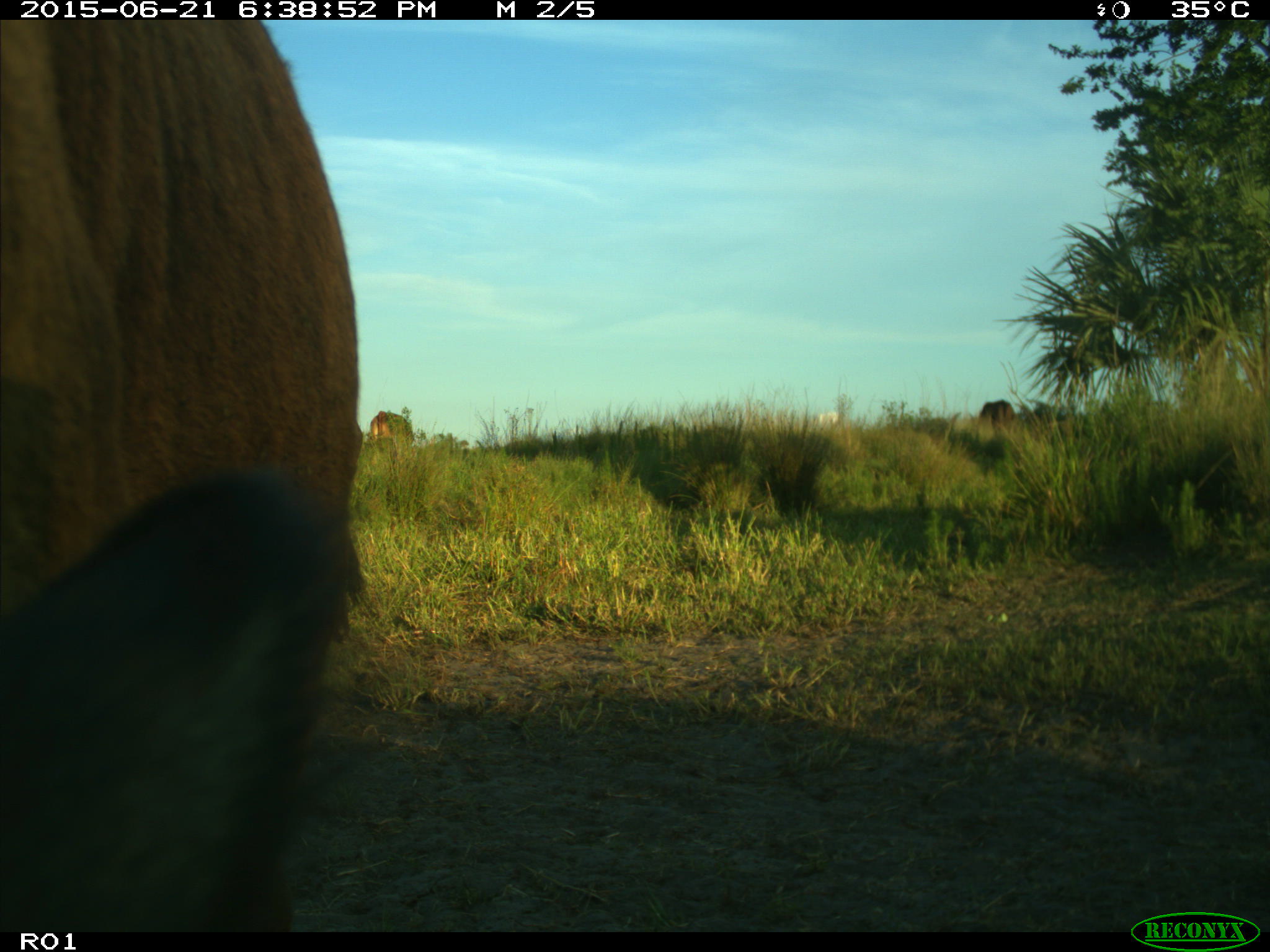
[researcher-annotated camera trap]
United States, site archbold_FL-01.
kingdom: Animalia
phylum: Chordata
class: Mammalia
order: Artiodactyla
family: Bovidae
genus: Bos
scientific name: Bos taurus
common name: domestic cow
Bos taurus (domestic cow).